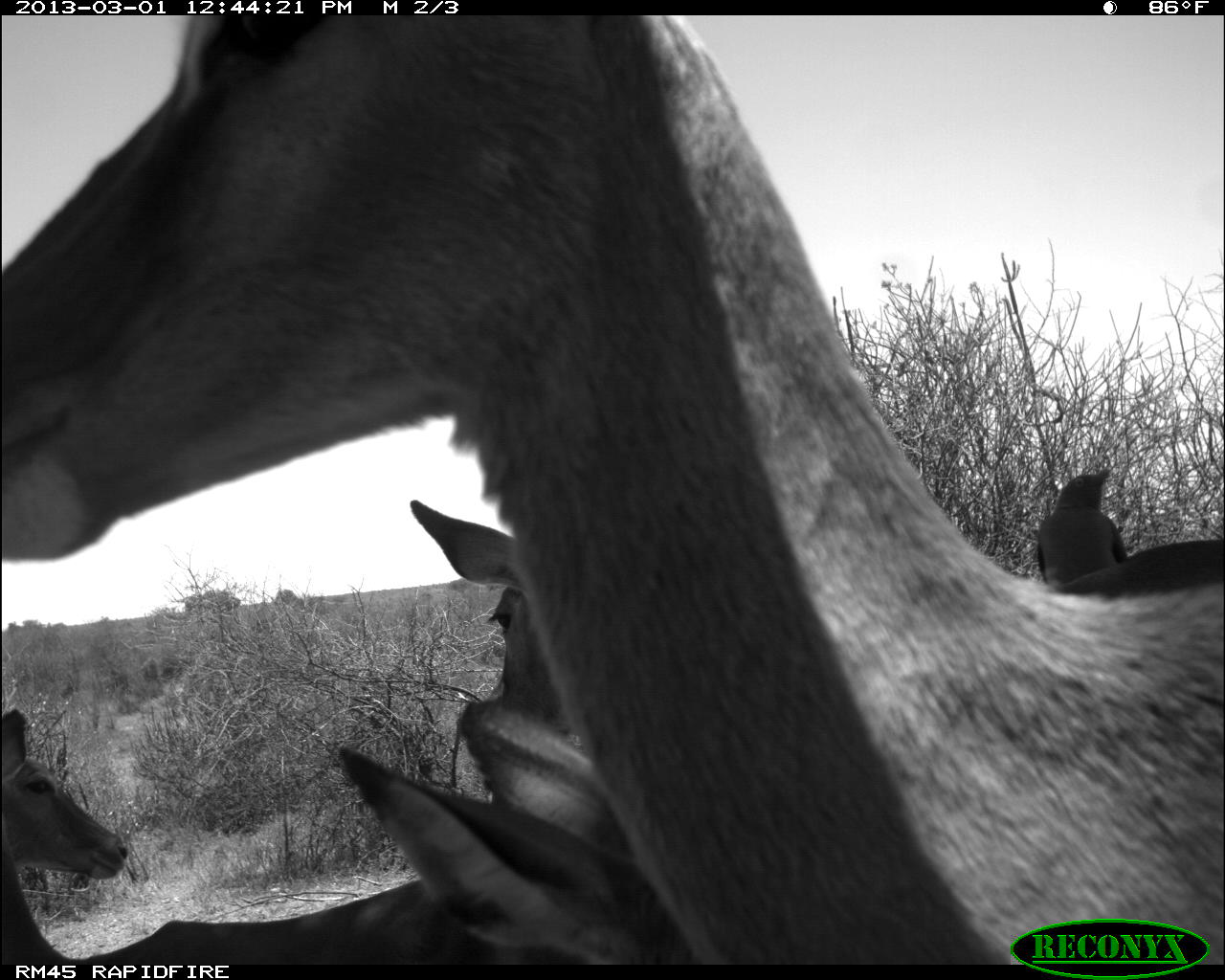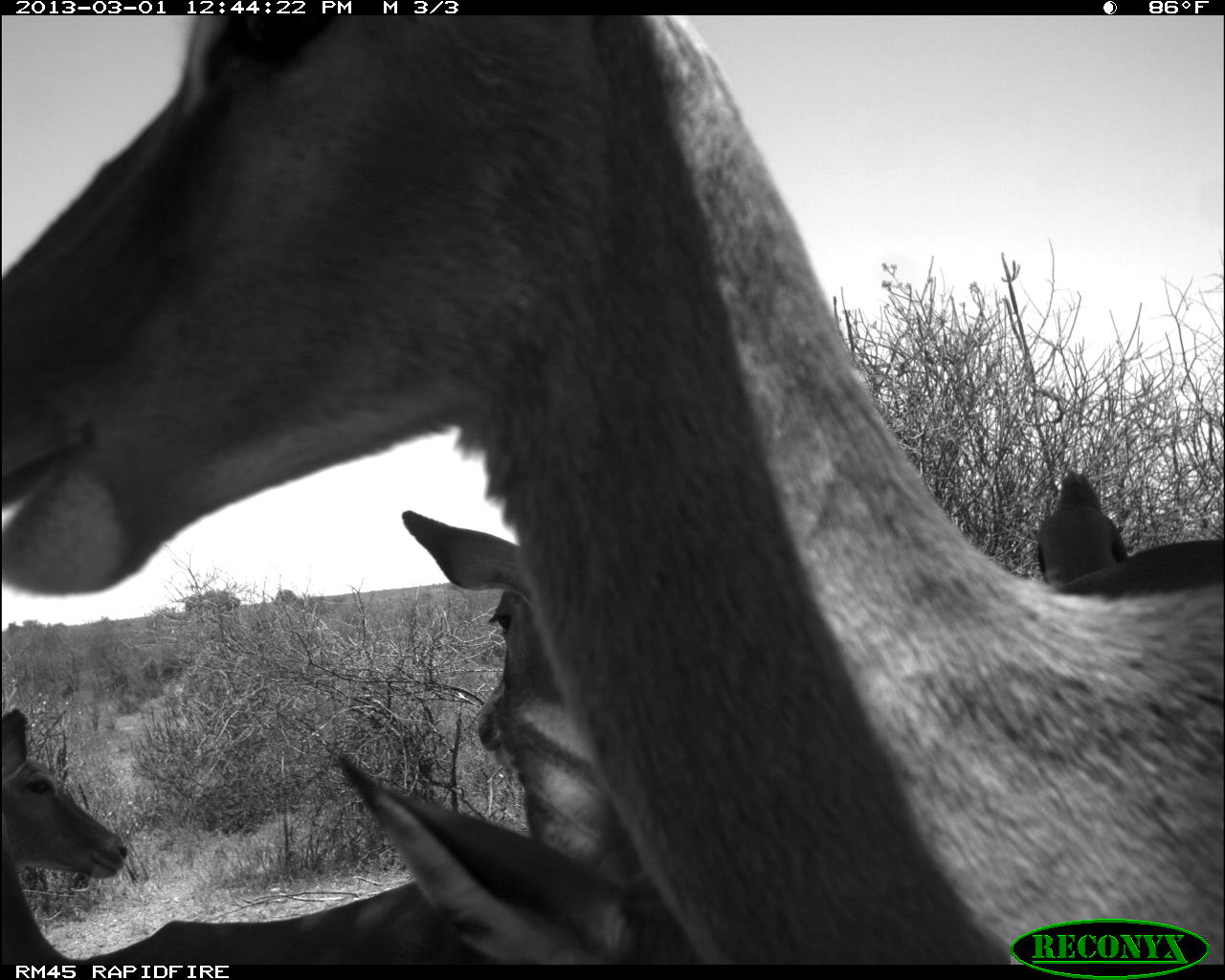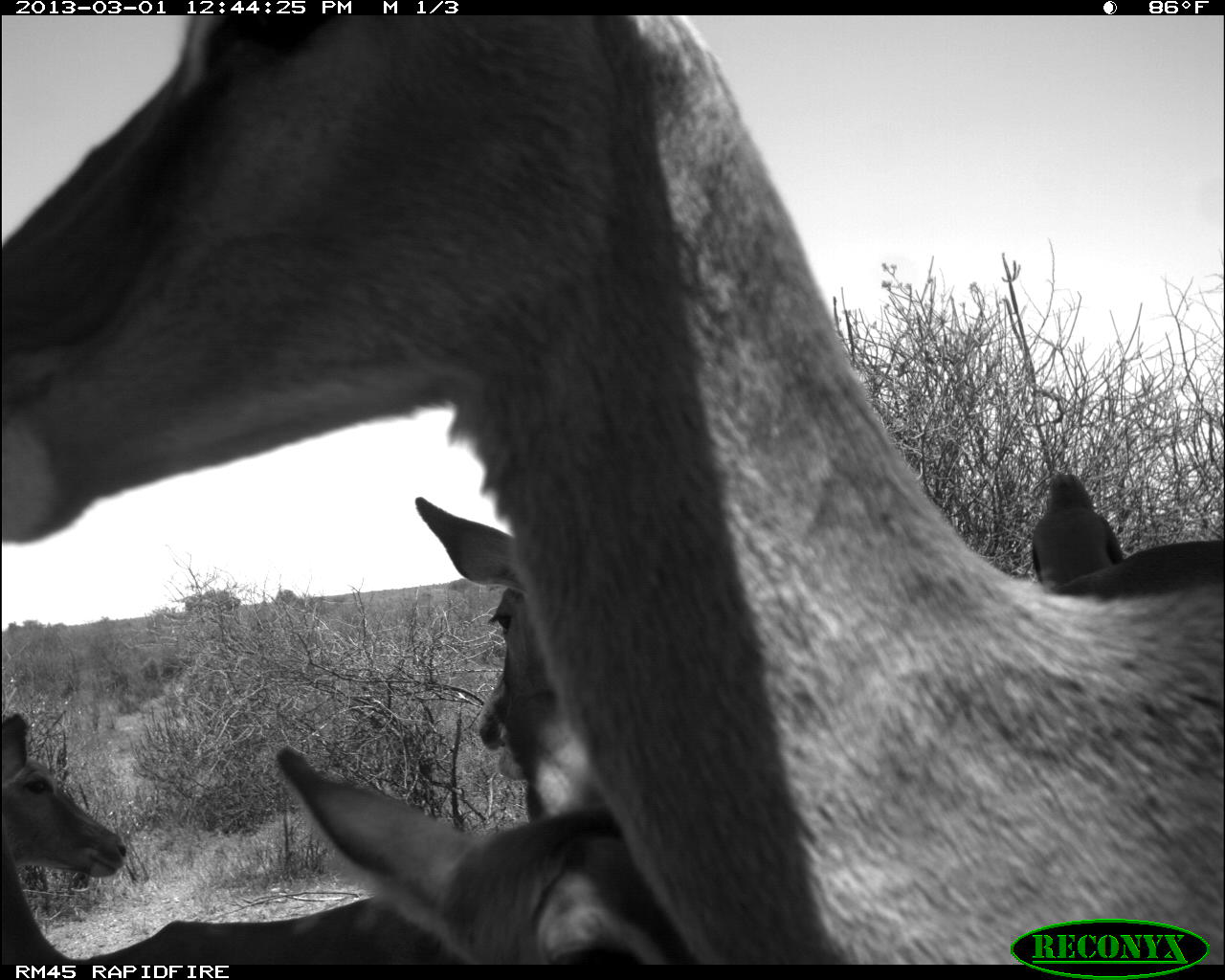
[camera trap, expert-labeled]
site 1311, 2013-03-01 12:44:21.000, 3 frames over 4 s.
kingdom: Animalia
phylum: Chordata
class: Mammalia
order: Artiodactyla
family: Bovidae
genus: Aepyceros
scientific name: Aepyceros melampus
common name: impala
Aepyceros melampus (impala), count 4.